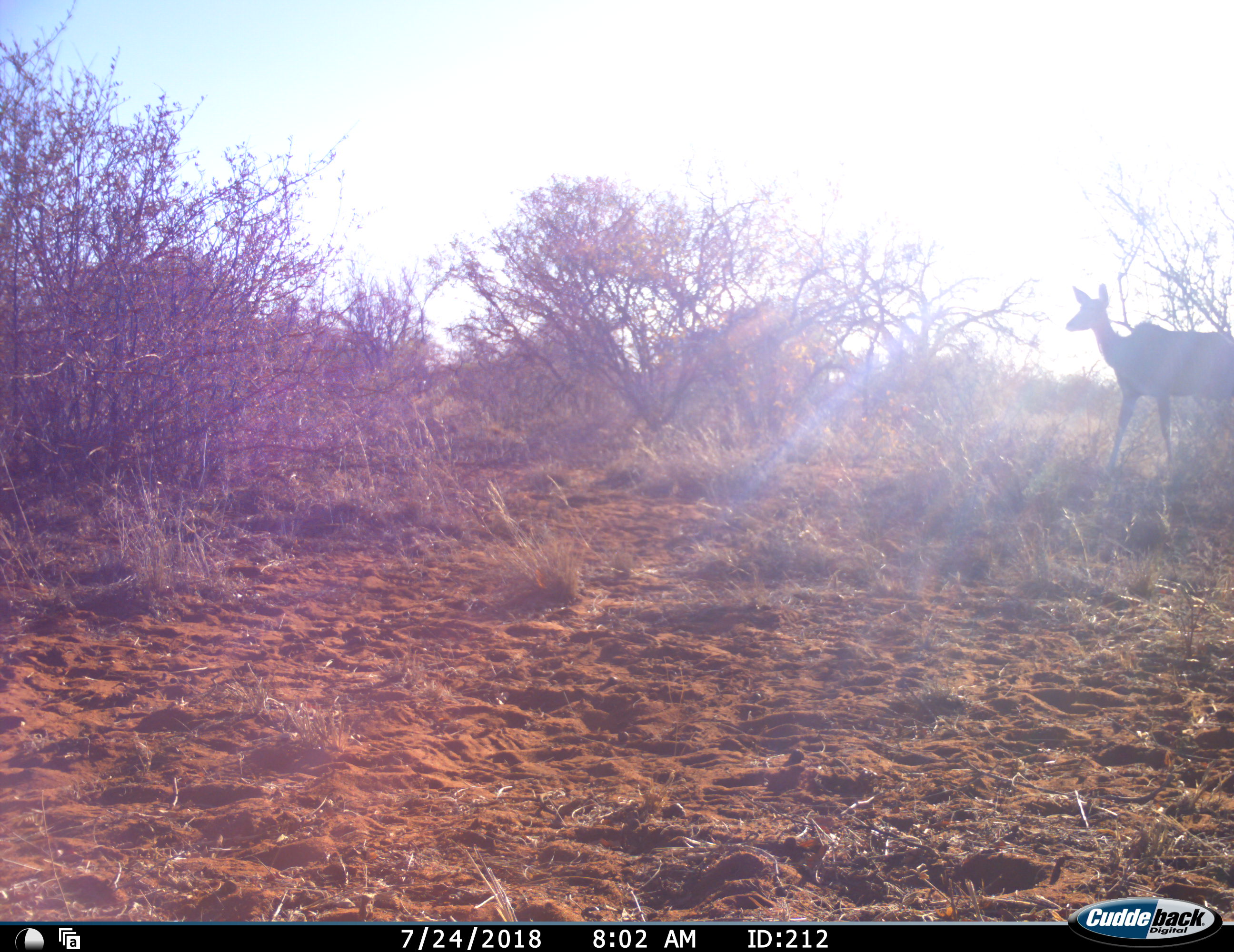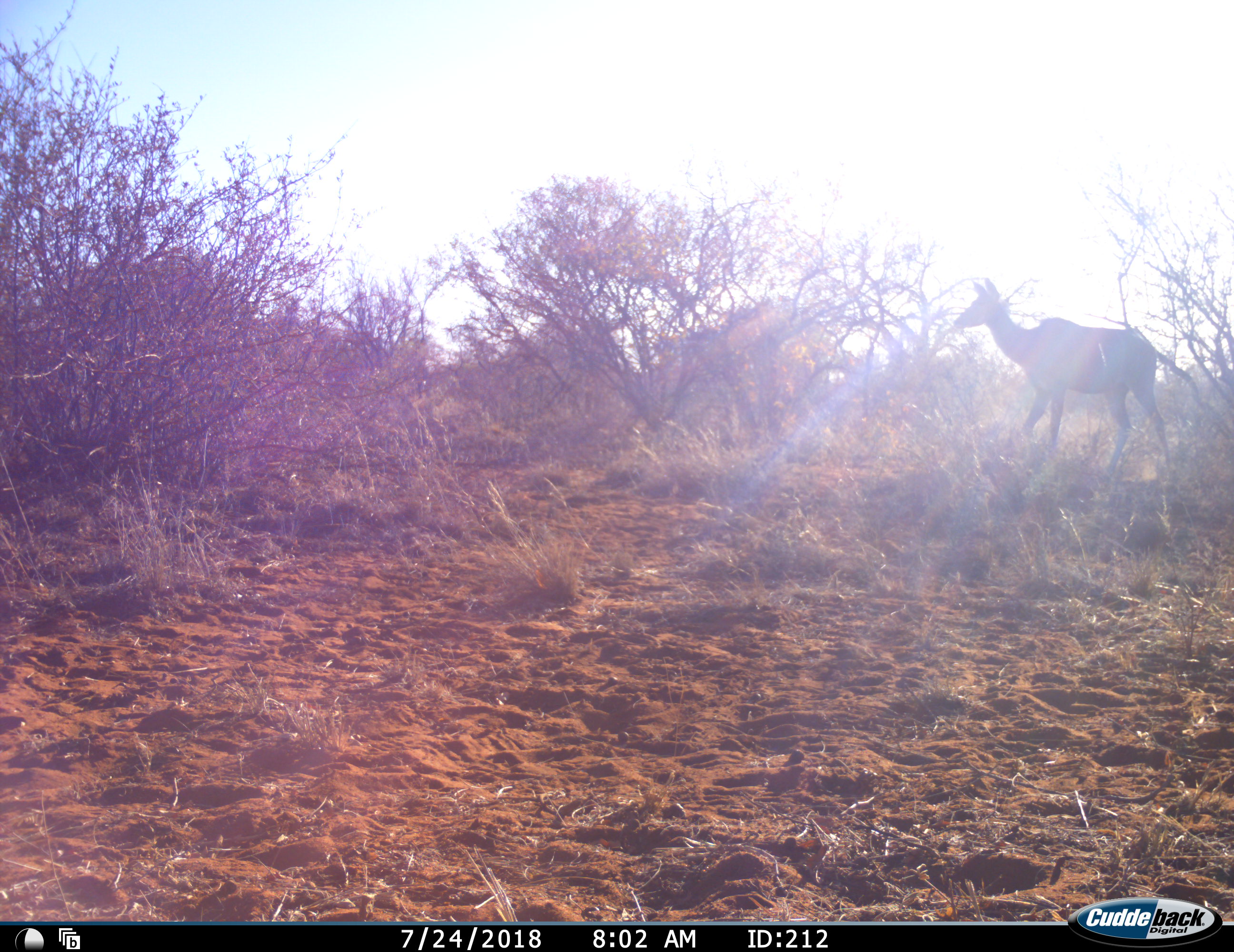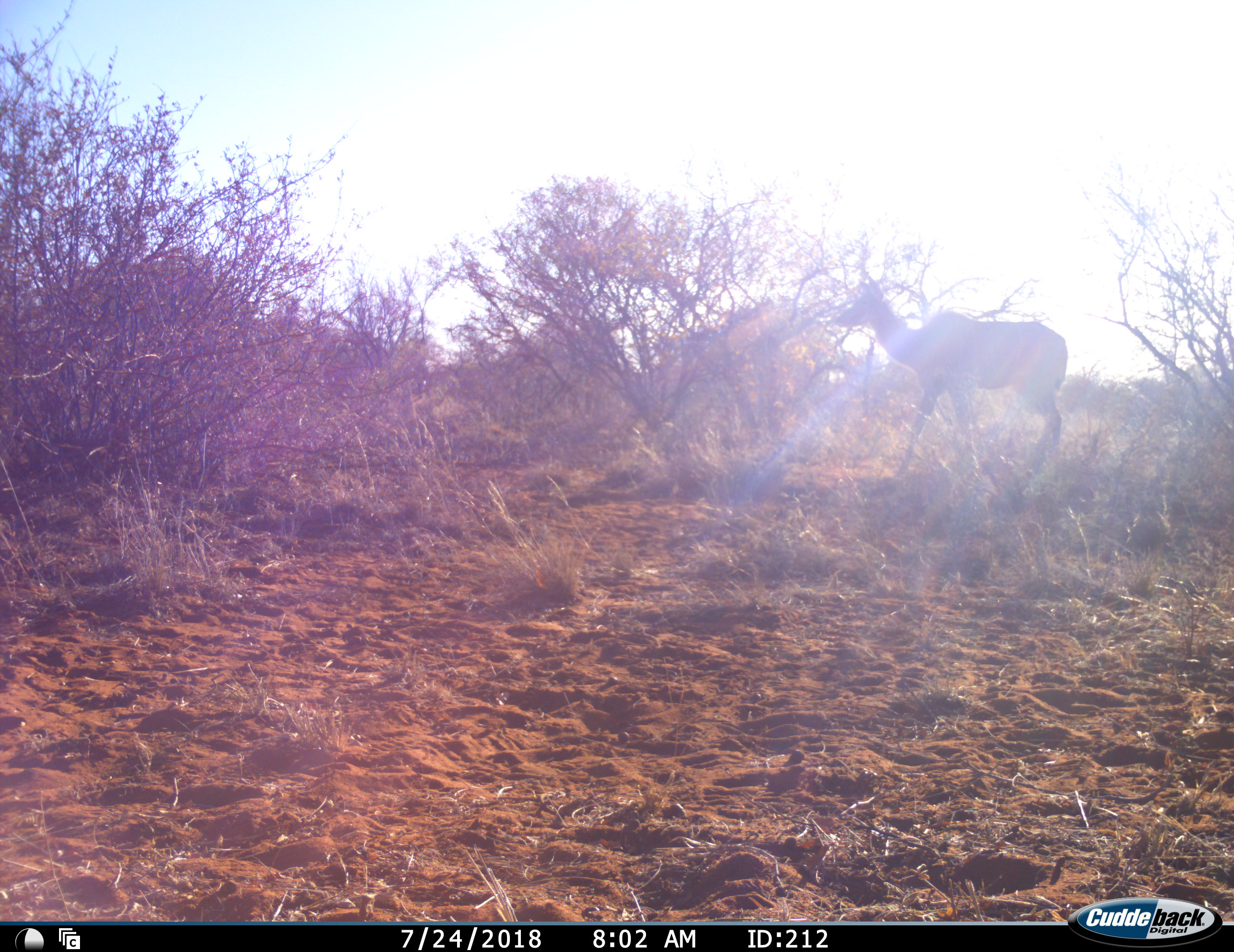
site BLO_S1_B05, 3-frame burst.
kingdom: Animalia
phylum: Chordata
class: Mammalia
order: Artiodactyla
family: Bovidae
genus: Tragelaphus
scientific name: Tragelaphus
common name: kudu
Kudu (Tragelaphus), count 1. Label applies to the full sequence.